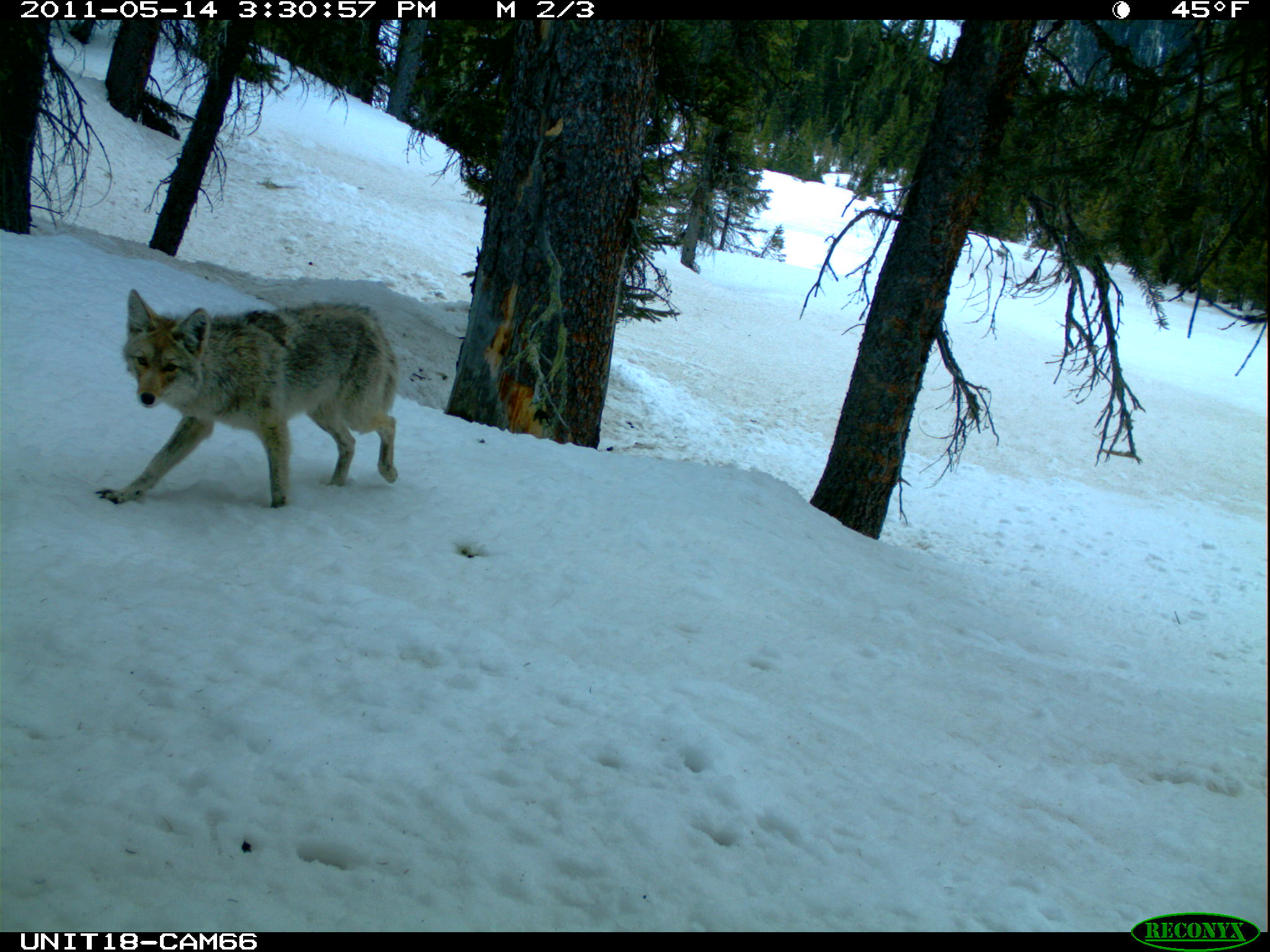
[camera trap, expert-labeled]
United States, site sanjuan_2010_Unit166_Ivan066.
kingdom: Animalia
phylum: Chordata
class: Mammalia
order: Carnivora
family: Canidae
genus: Canis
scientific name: Canis latrans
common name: coyote